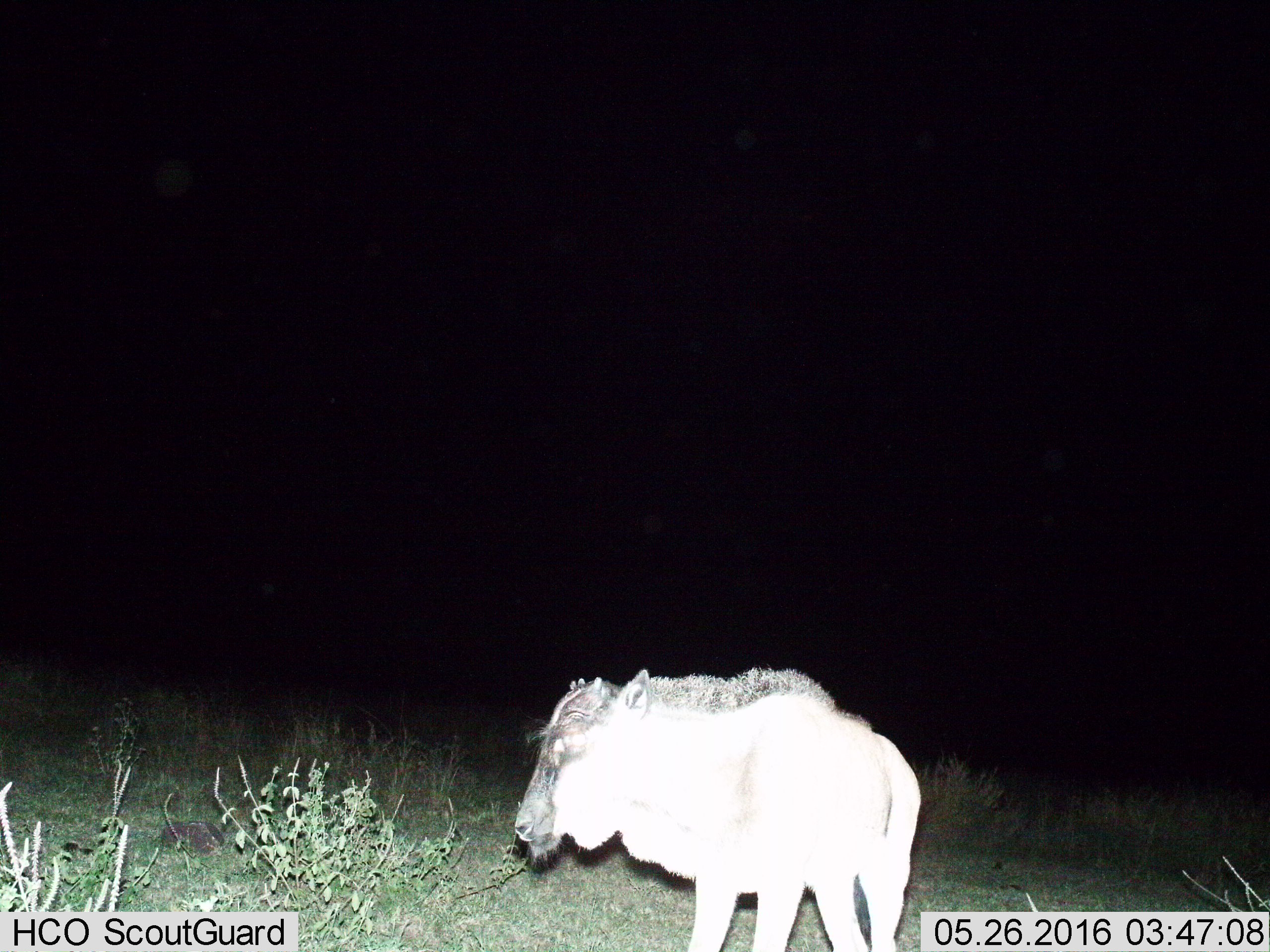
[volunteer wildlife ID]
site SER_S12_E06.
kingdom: Animalia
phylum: Chordata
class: Mammalia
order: Artiodactyla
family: Bovidae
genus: Connochaetes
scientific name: Connochaetes taurinus taurinus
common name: blue wildebeest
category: wildebeestblue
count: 1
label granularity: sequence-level